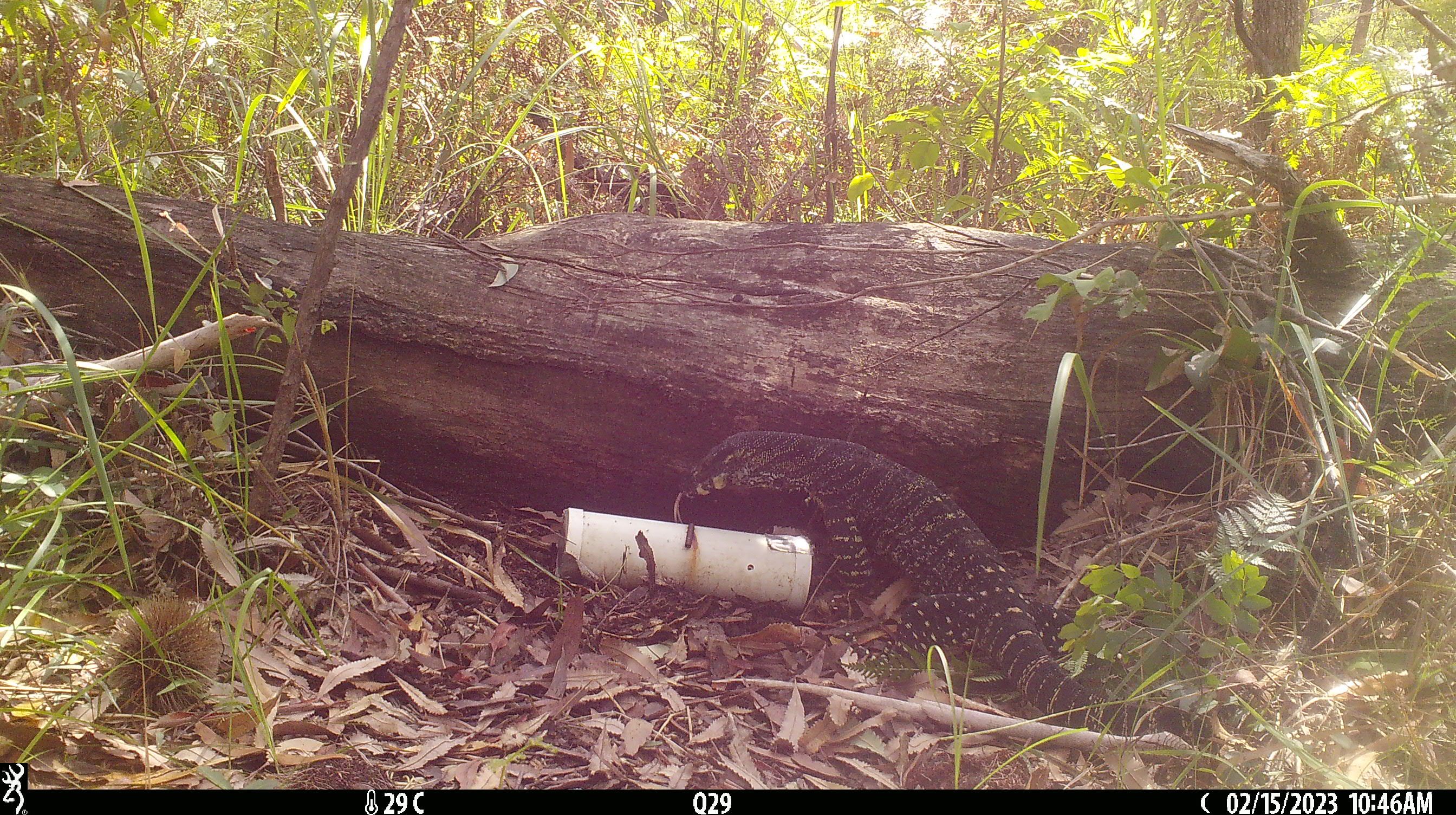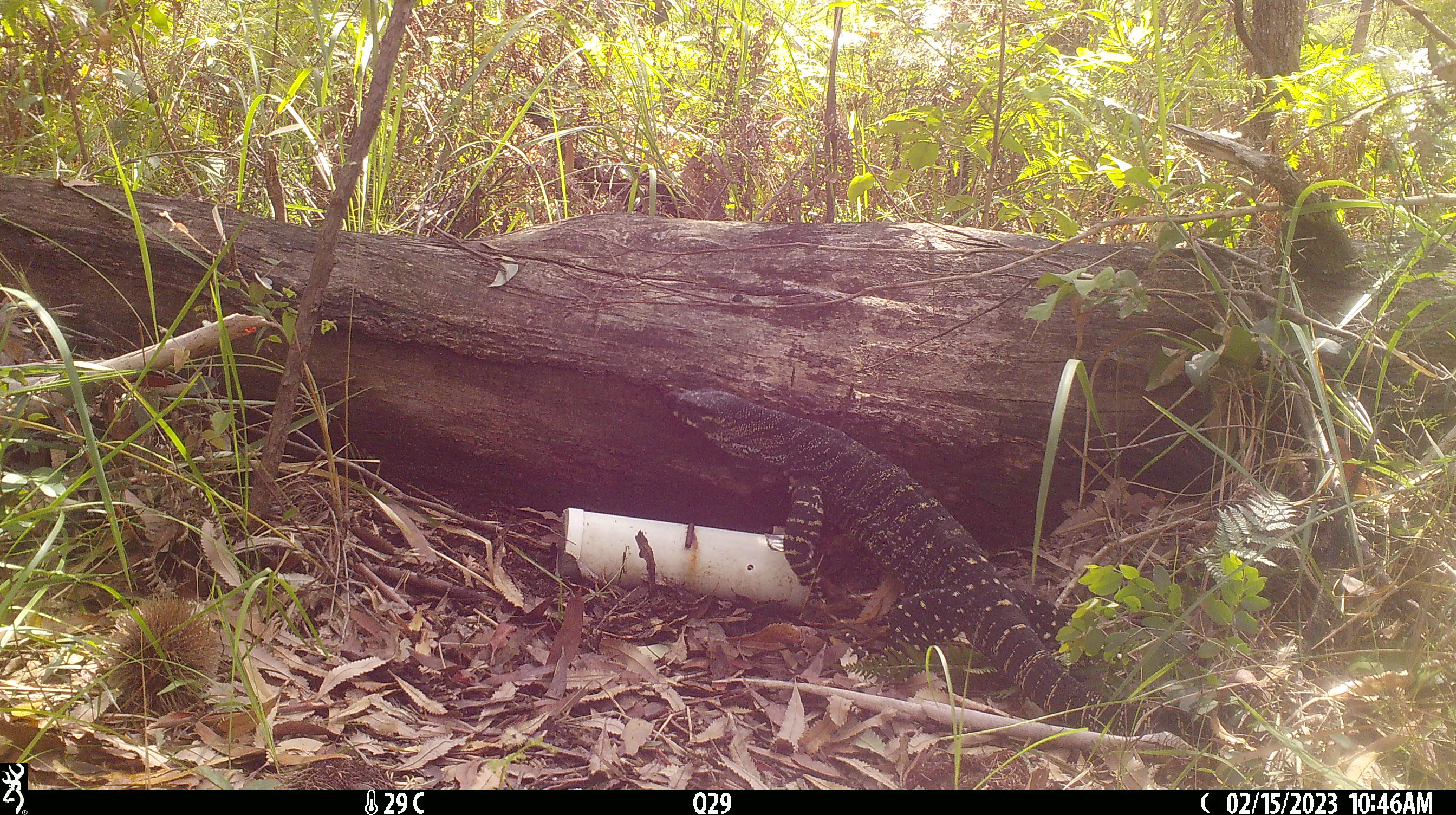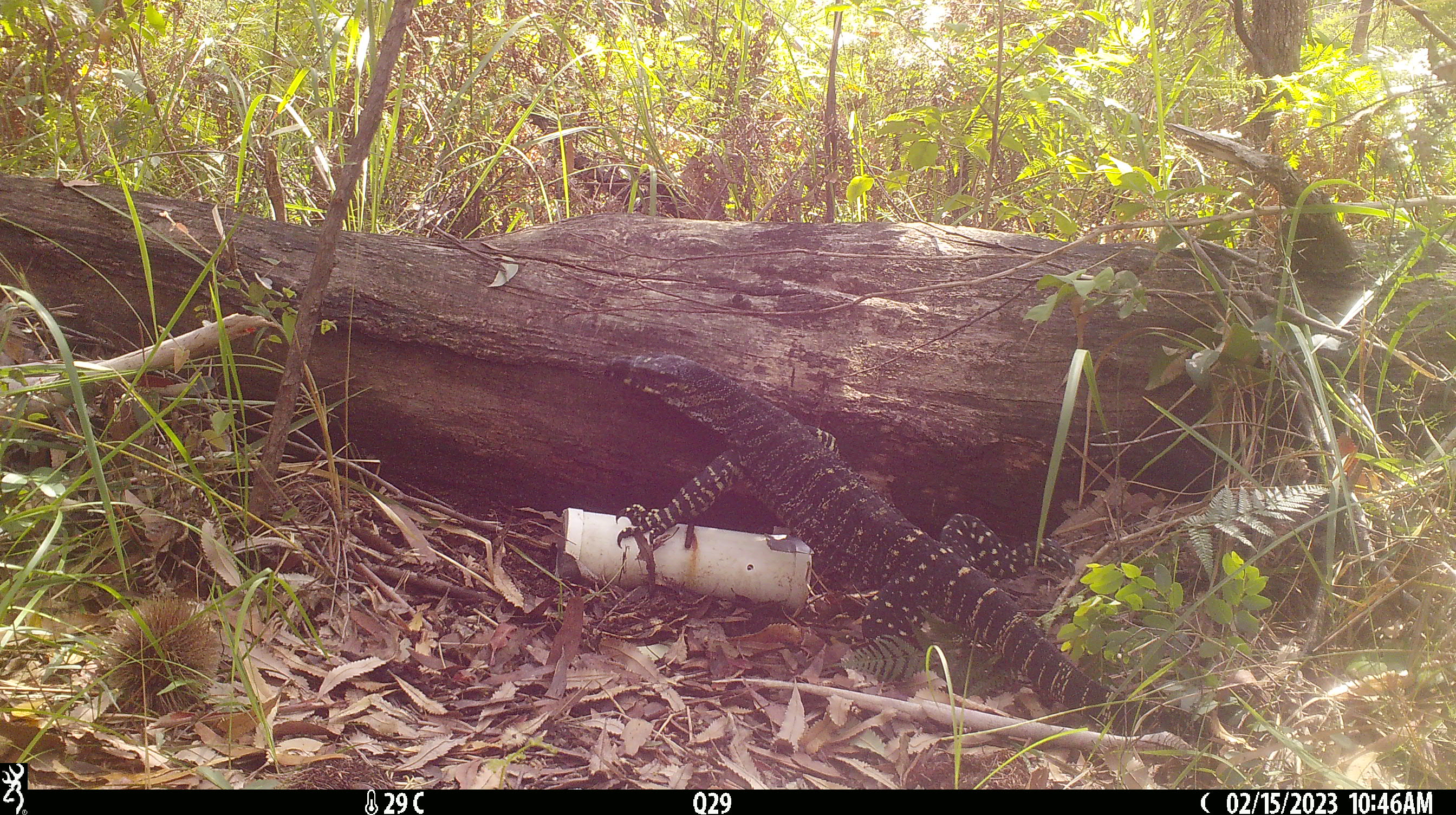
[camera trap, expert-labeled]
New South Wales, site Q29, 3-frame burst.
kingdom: Animalia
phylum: Chordata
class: Reptilia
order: Squamata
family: Varanidae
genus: Varanus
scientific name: Varanus varius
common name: lace monitor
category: goanna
Goanna (lace monitor) (Varanus varius).